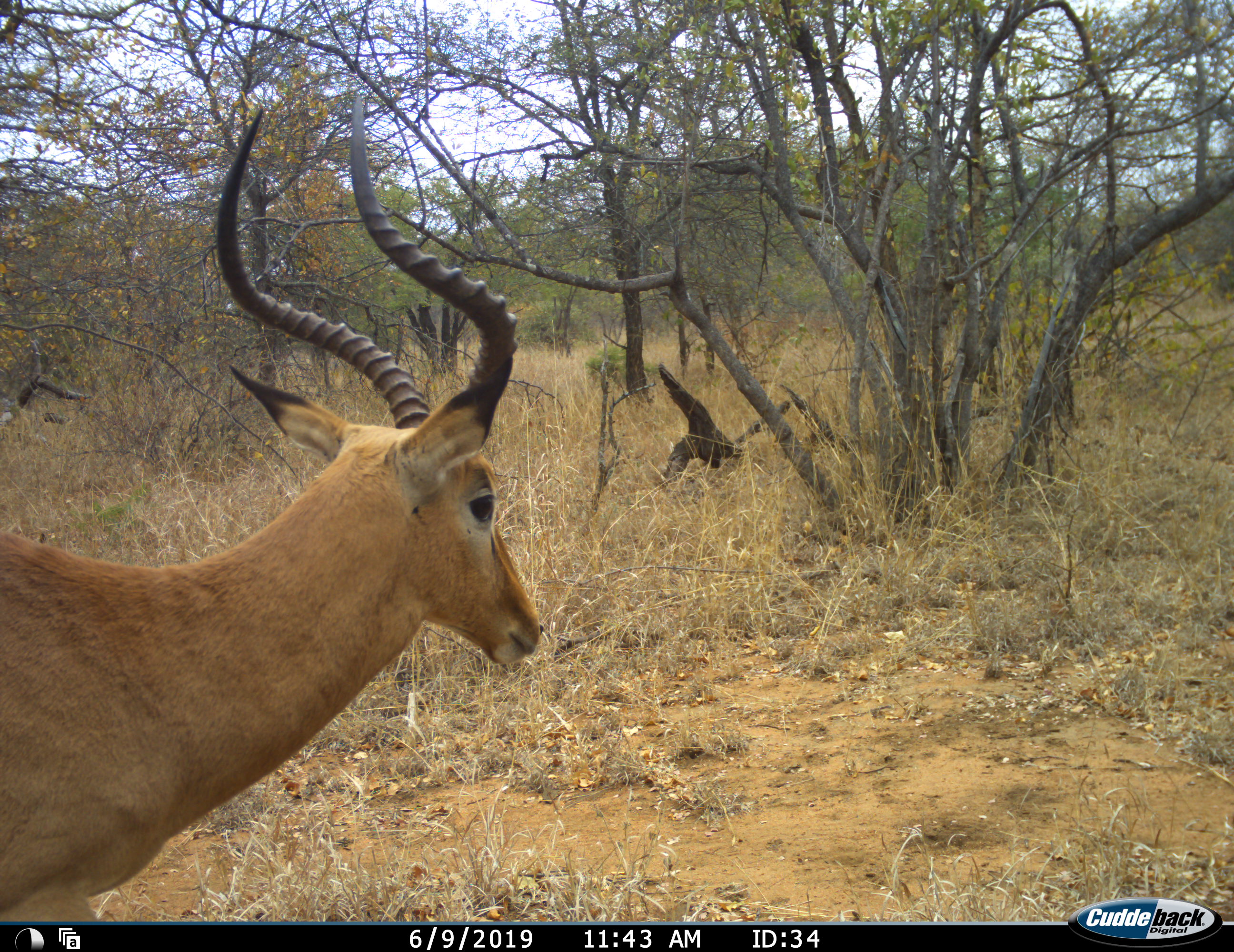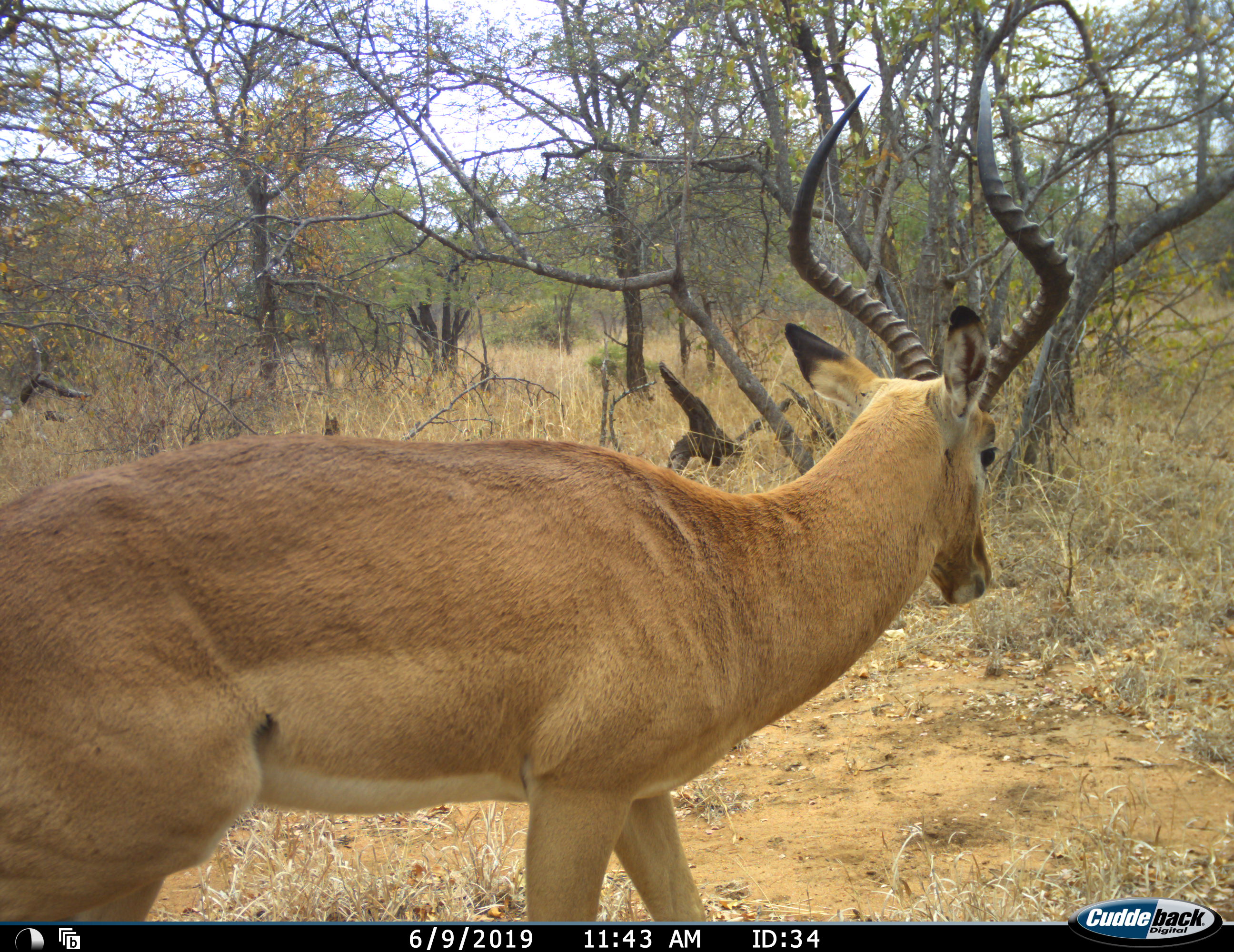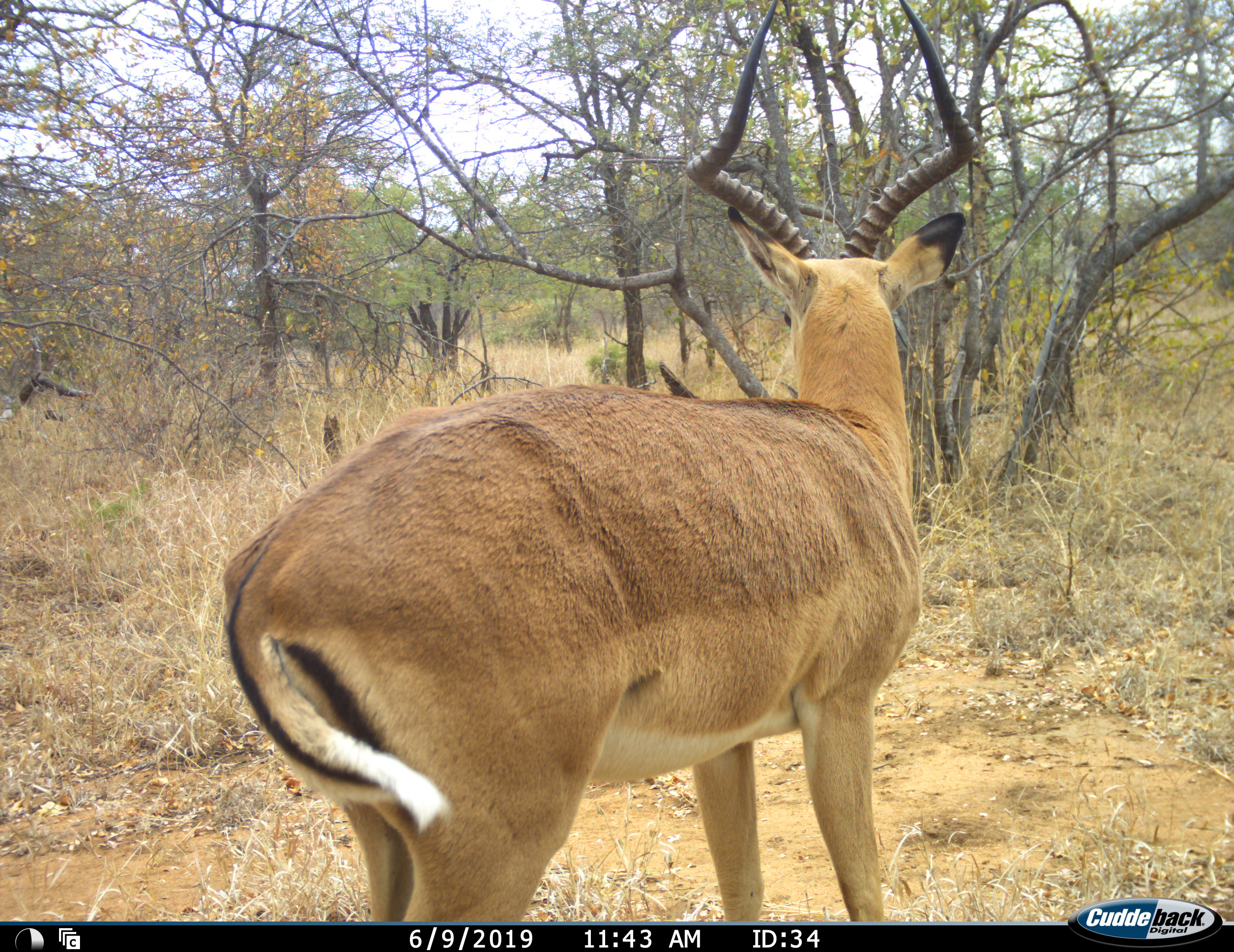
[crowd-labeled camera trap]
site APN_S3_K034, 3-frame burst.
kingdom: Animalia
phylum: Chordata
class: Mammalia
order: Artiodactyla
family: Bovidae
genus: Aepyceros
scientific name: Aepyceros melampus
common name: impala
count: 1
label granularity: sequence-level